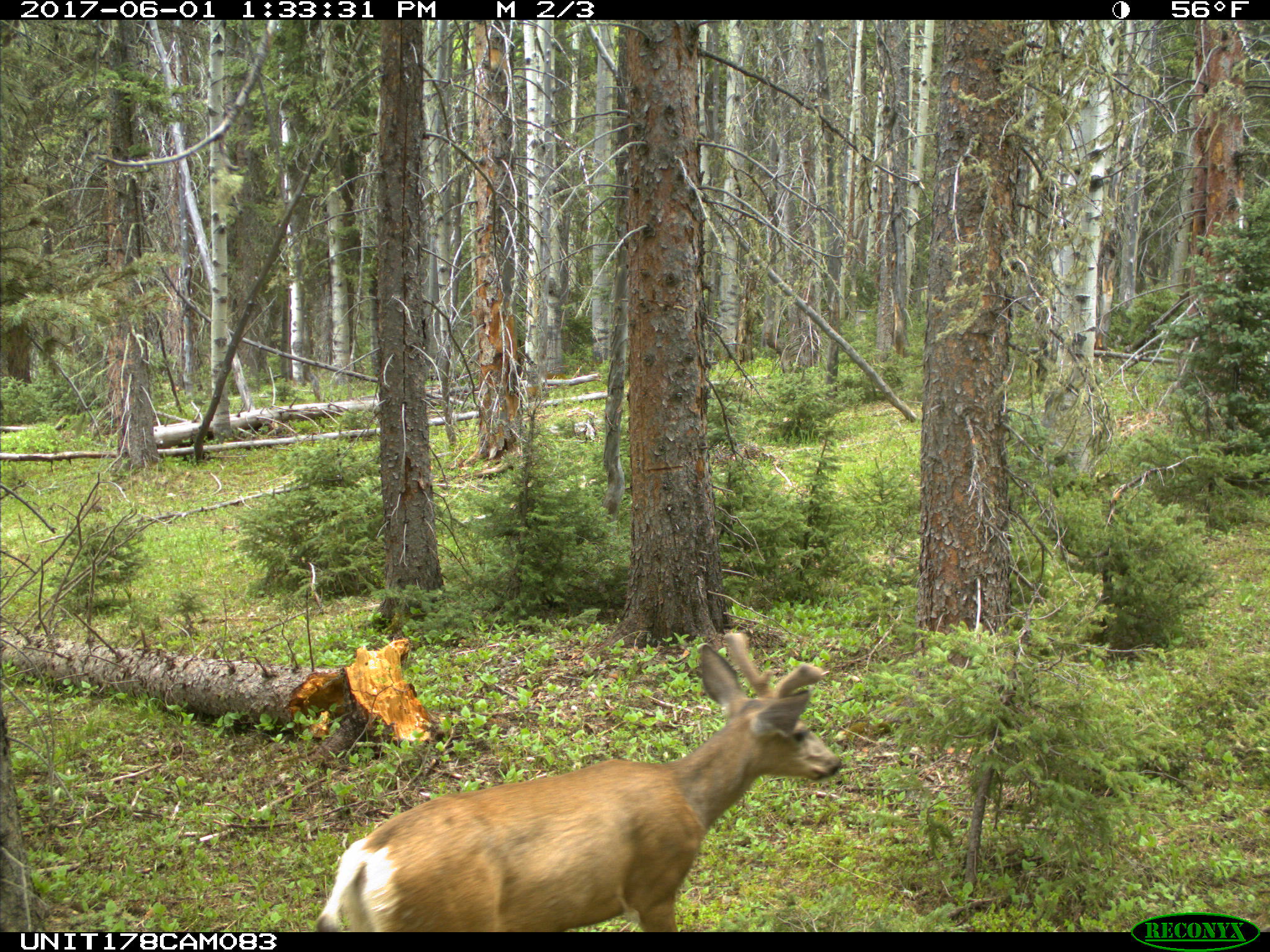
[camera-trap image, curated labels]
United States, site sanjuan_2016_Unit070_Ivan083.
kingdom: Animalia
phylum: Chordata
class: Mammalia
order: Artiodactyla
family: Cervidae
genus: Odocoileus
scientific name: Odocoileus hemionus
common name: mule deer